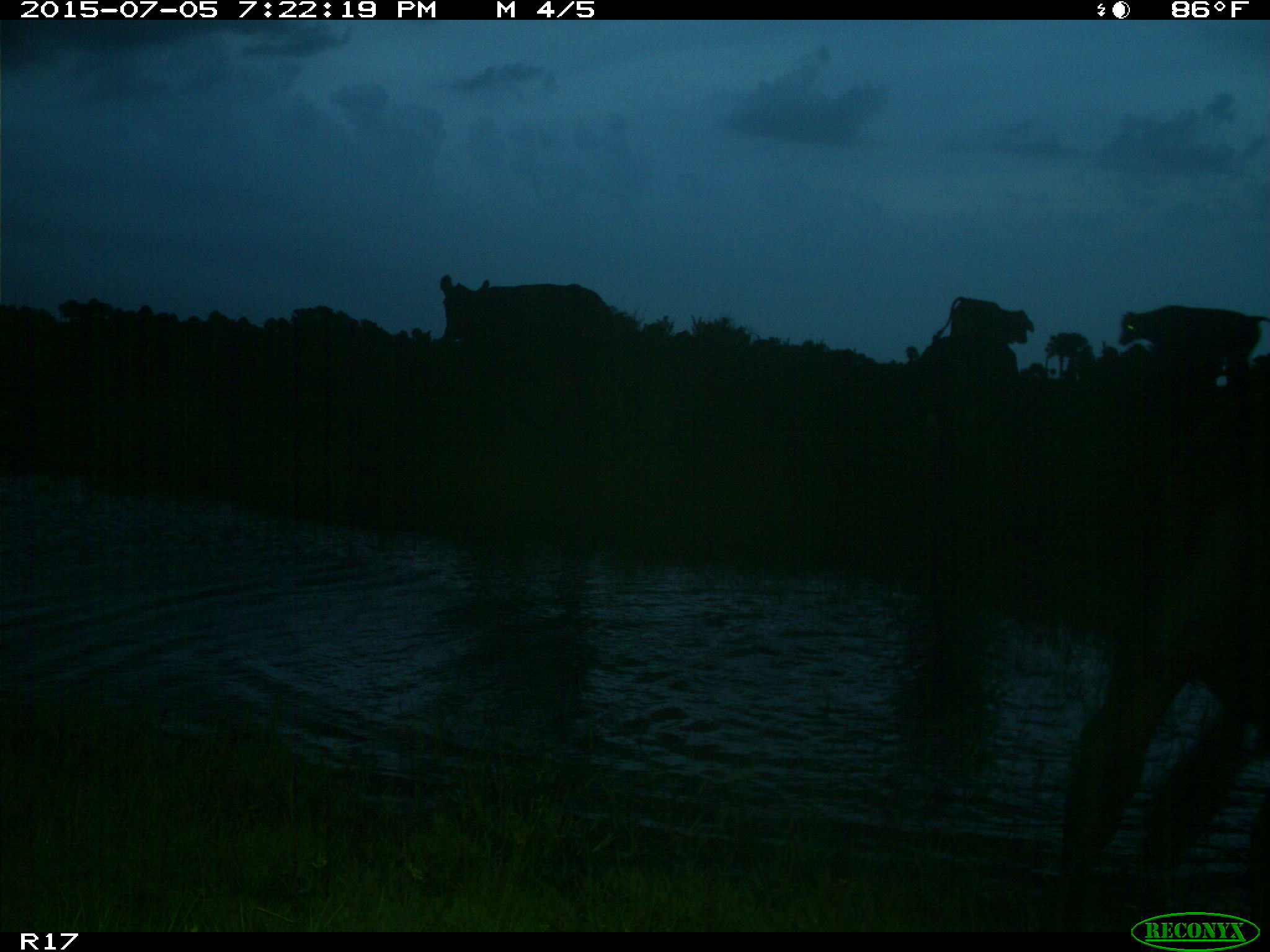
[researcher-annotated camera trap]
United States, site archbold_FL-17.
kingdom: Animalia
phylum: Chordata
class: Mammalia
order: Artiodactyla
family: Bovidae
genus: Bos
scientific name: Bos taurus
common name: domestic cow